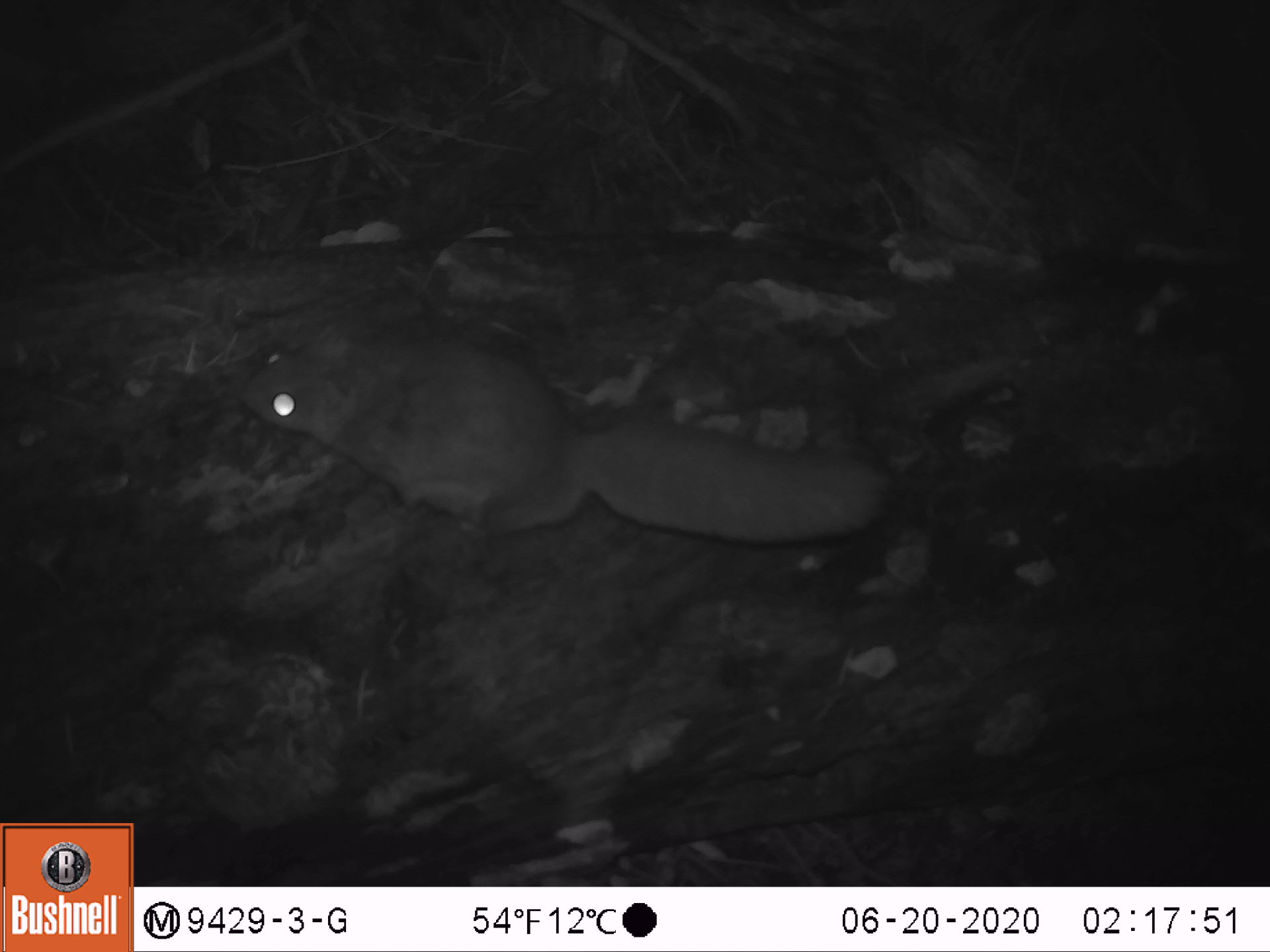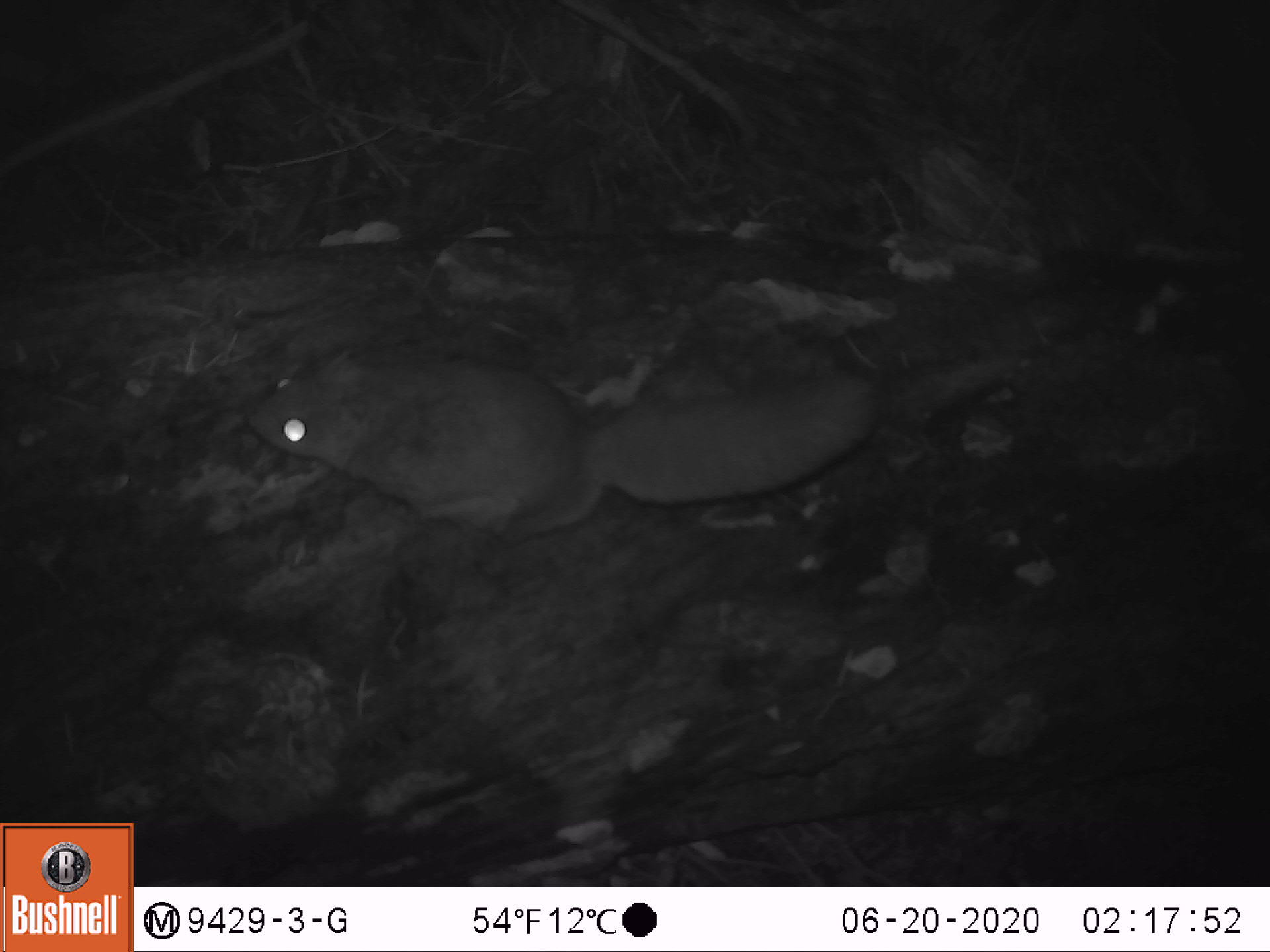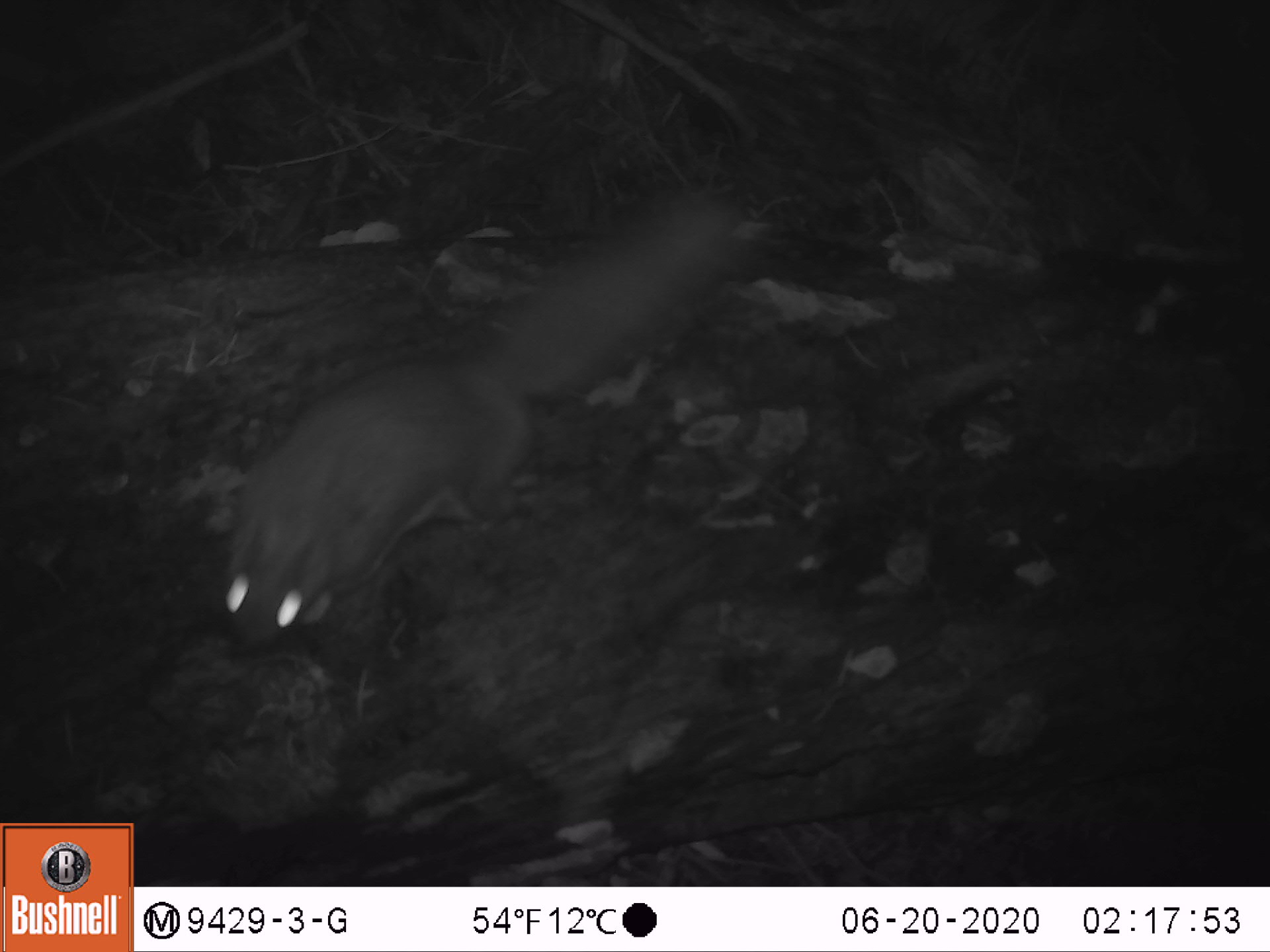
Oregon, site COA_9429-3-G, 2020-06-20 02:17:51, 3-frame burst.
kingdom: Animalia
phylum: Chordata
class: Mammalia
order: Rodentia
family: Sciuridae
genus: Glaucomys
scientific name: Glaucomys oregonensis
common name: humboldt's flying squirrel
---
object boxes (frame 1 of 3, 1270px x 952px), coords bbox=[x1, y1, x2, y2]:
humboldt's flying squirrel: bbox=[221, 317, 915, 556]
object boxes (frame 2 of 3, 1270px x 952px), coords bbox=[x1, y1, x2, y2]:
humboldt's flying squirrel: bbox=[232, 339, 888, 549]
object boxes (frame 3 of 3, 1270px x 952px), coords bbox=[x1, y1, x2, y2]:
humboldt's flying squirrel: bbox=[220, 168, 754, 667]